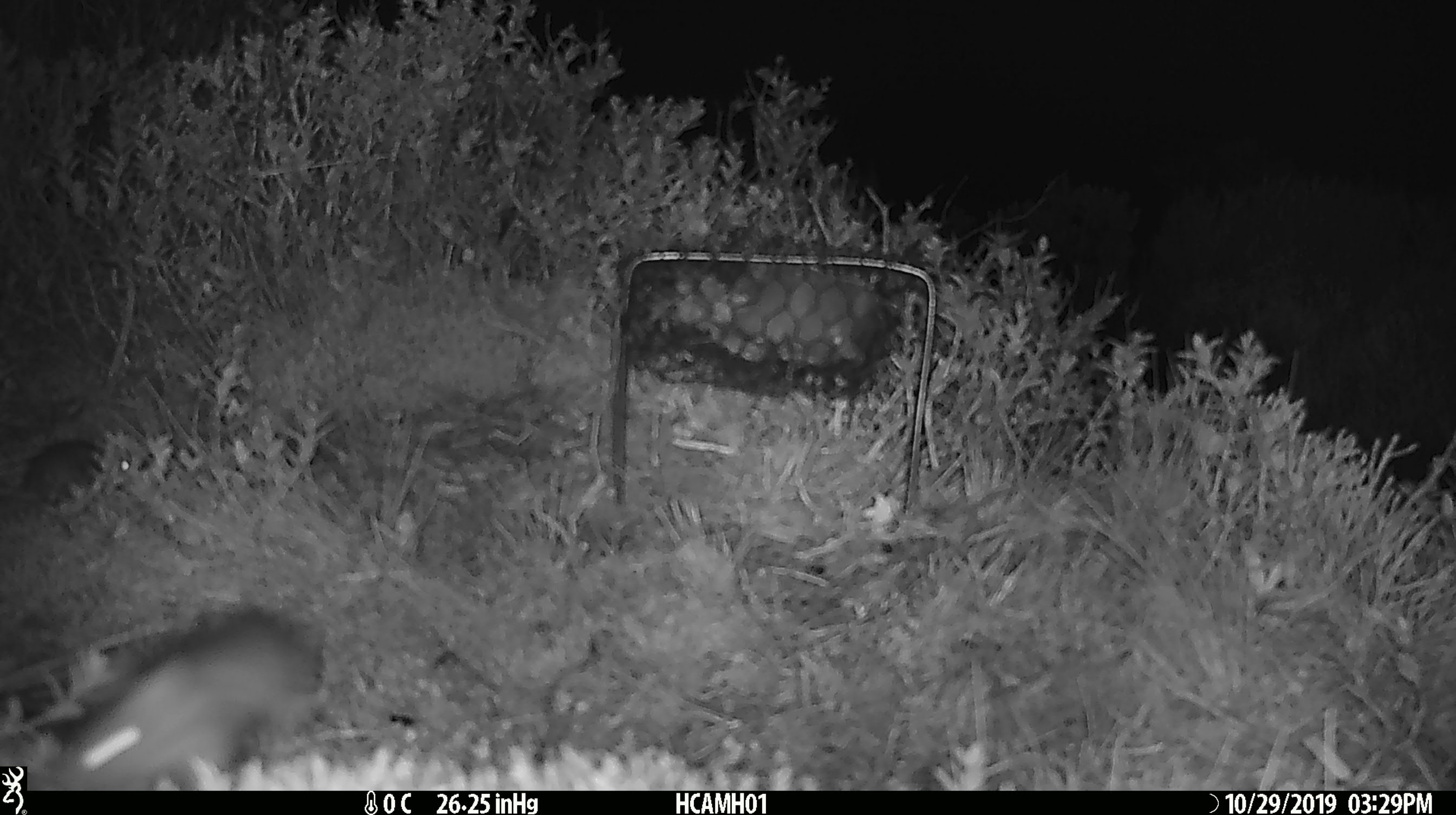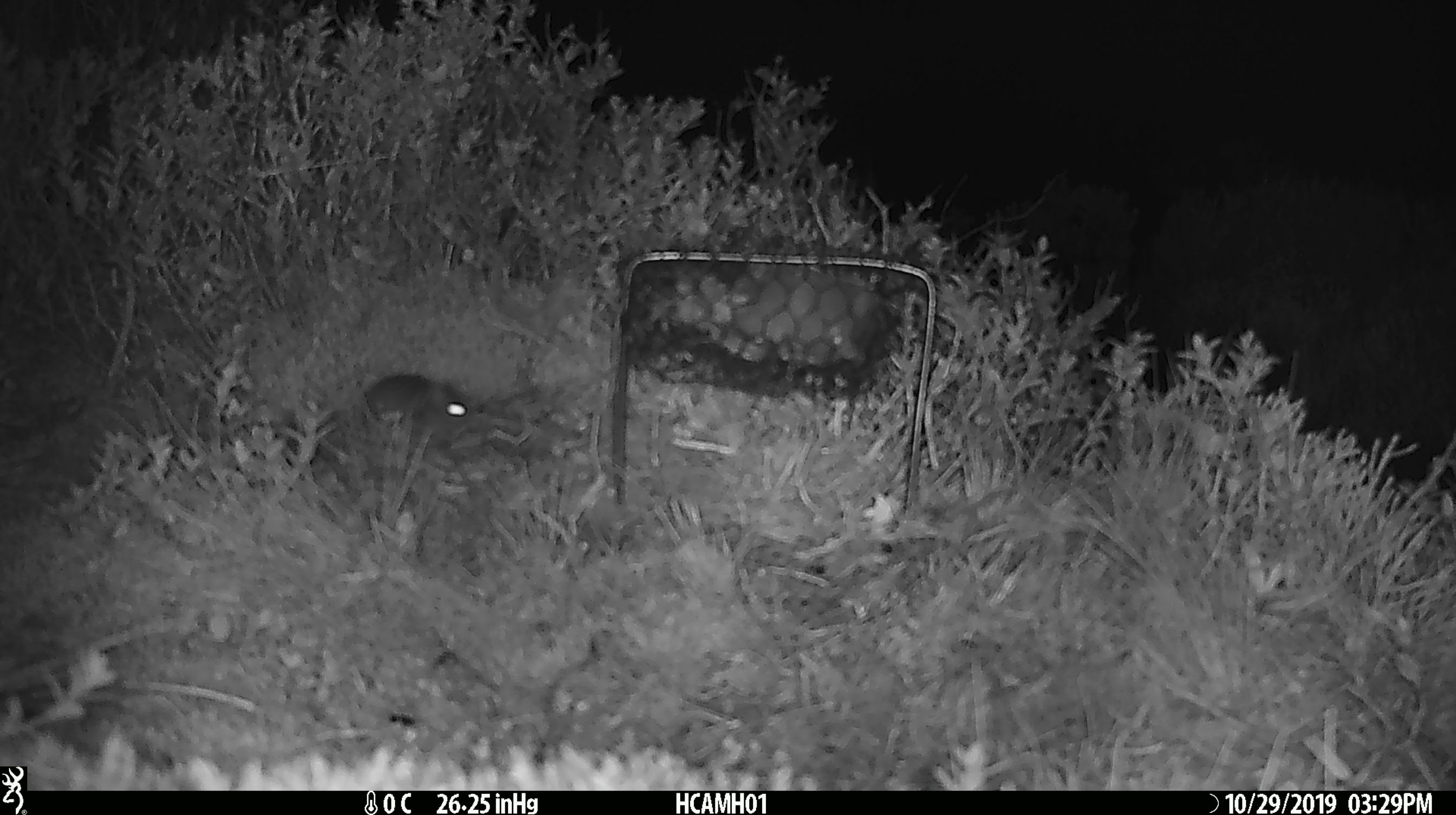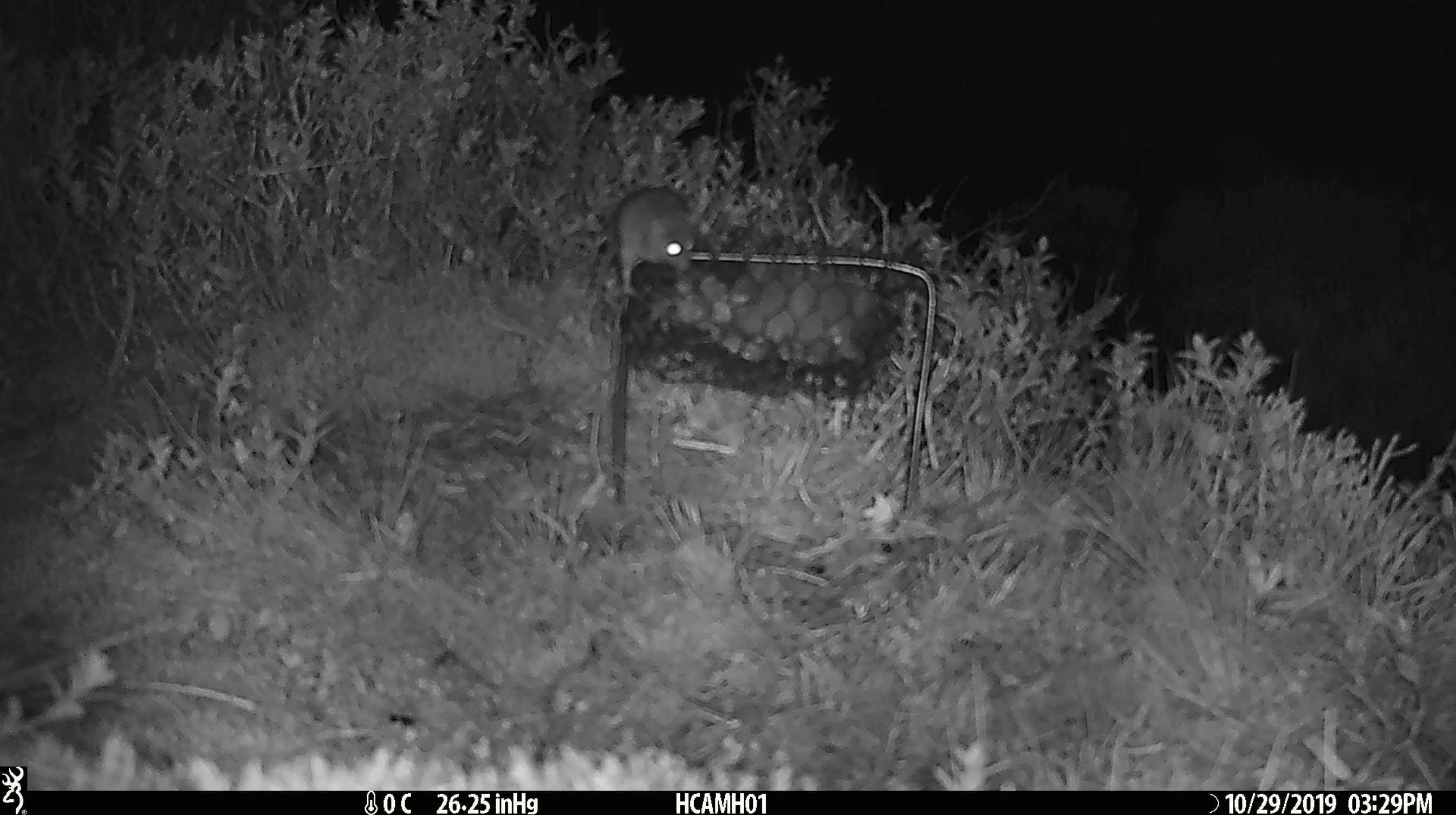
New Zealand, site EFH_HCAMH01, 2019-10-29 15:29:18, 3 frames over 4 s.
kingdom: Animalia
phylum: Chordata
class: Mammalia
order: Rodentia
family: Muridae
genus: Mus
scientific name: Mus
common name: mouse